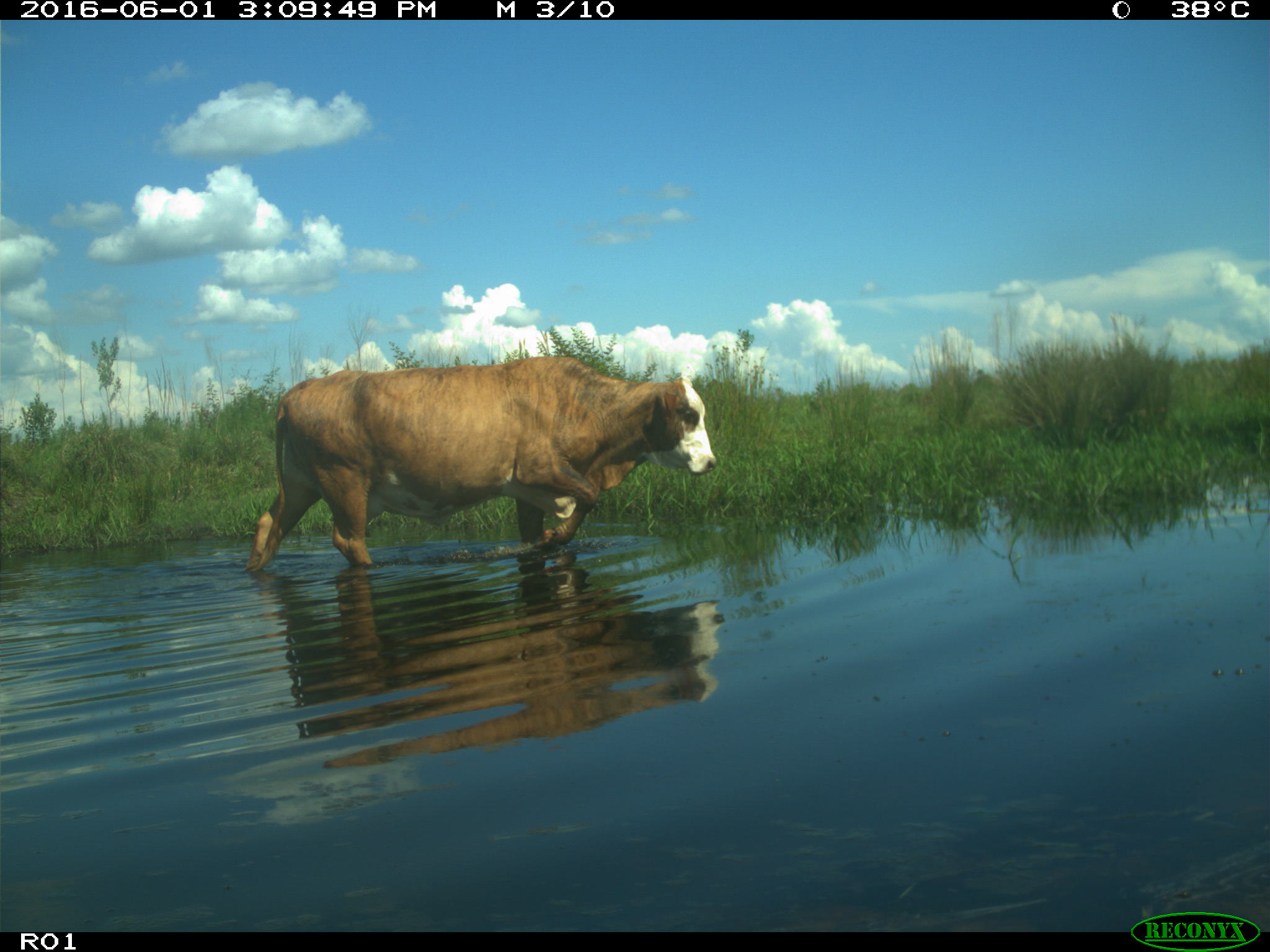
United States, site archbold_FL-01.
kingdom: Animalia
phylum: Chordata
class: Mammalia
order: Artiodactyla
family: Bovidae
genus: Bos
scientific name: Bos taurus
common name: domestic cow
Bos taurus (domestic cow).